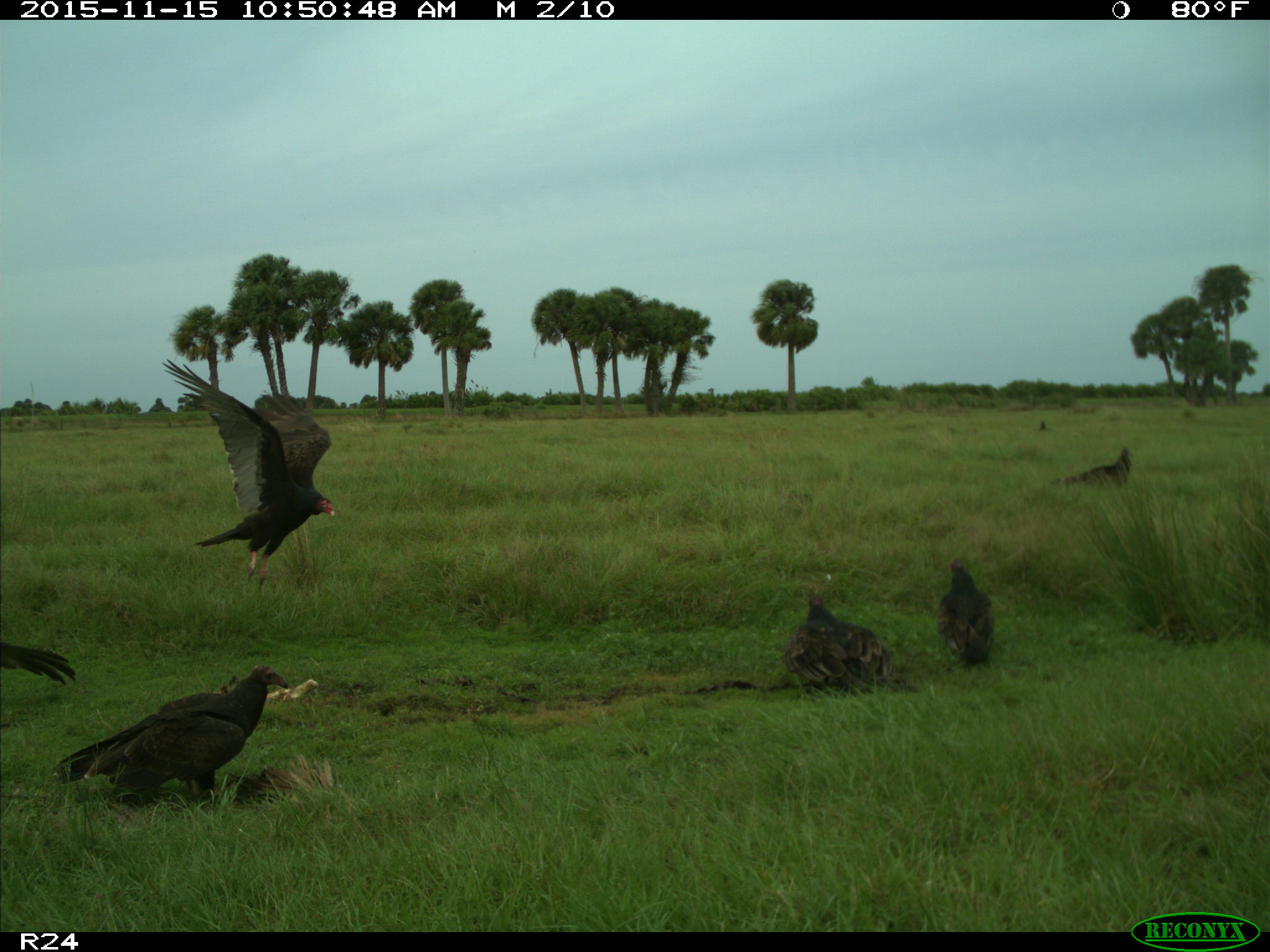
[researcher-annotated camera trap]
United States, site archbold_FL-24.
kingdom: Animalia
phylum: Chordata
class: Aves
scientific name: Aves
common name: birds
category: unidentified bird